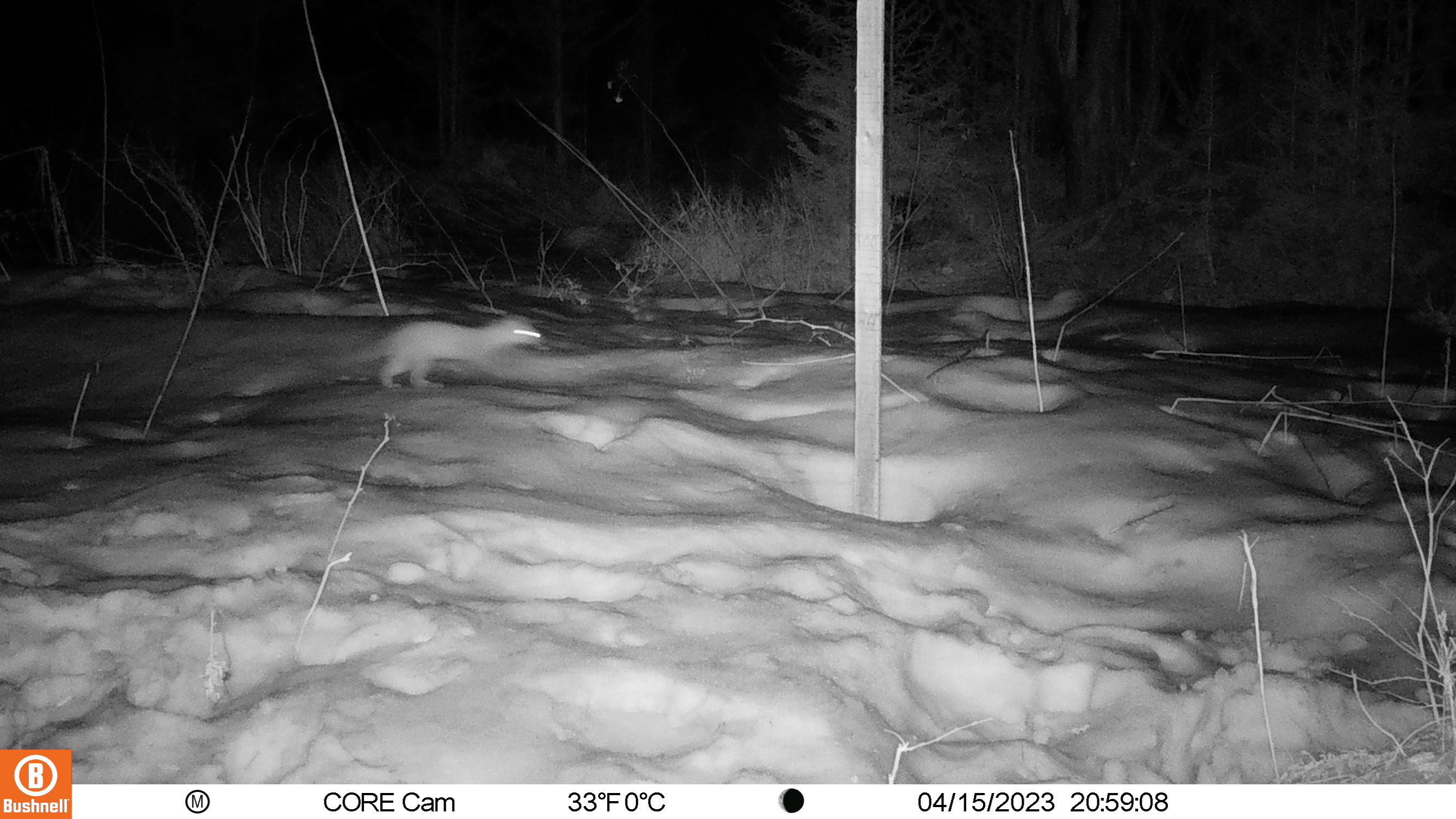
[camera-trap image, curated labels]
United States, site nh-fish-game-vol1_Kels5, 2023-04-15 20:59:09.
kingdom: Animalia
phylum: Chordata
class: Mammalia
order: Carnivora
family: Mustelidae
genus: Neogale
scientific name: Neogale frenata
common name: long-tailed weasel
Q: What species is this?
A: Long-tailed weasel (Neogale frenata).